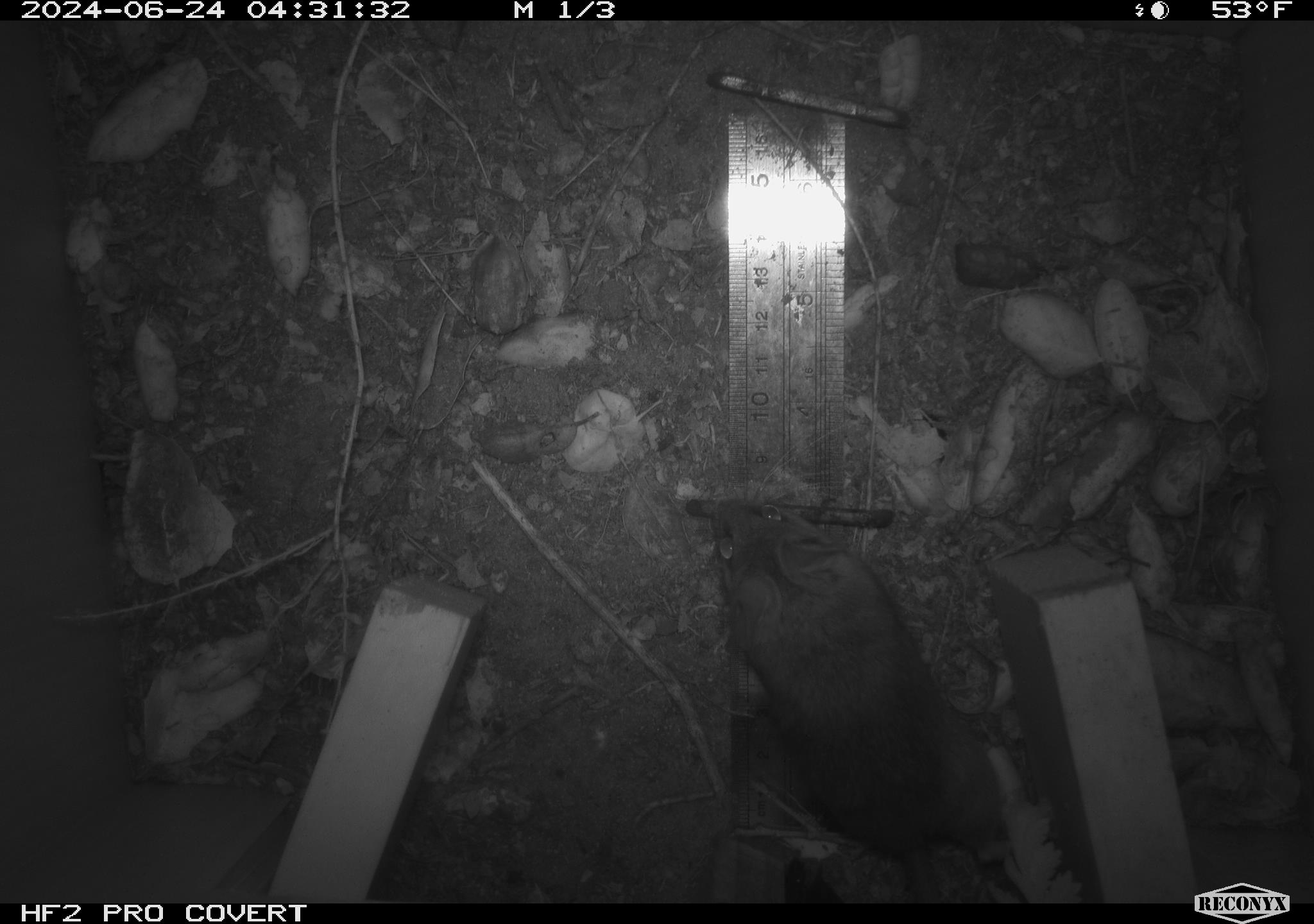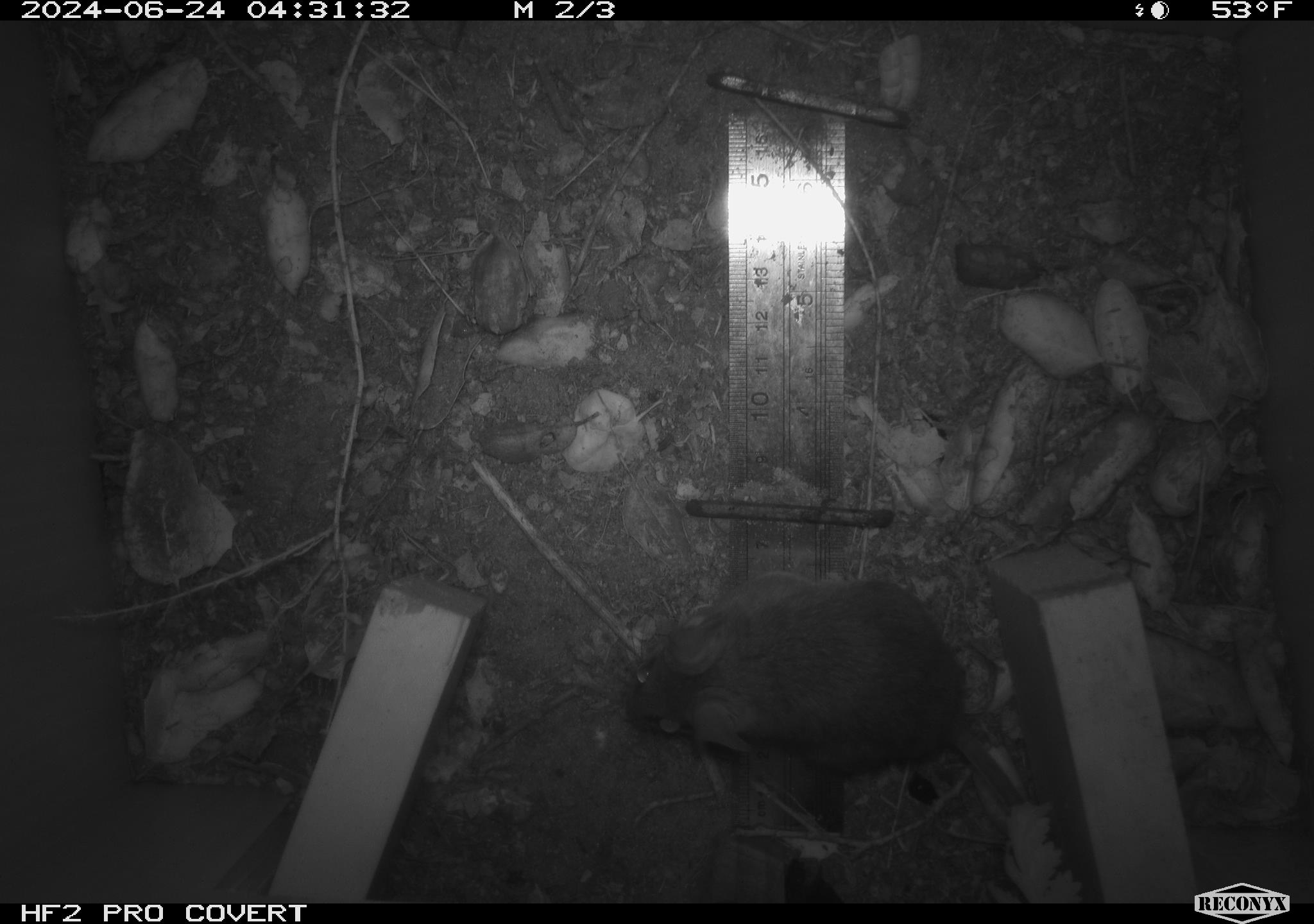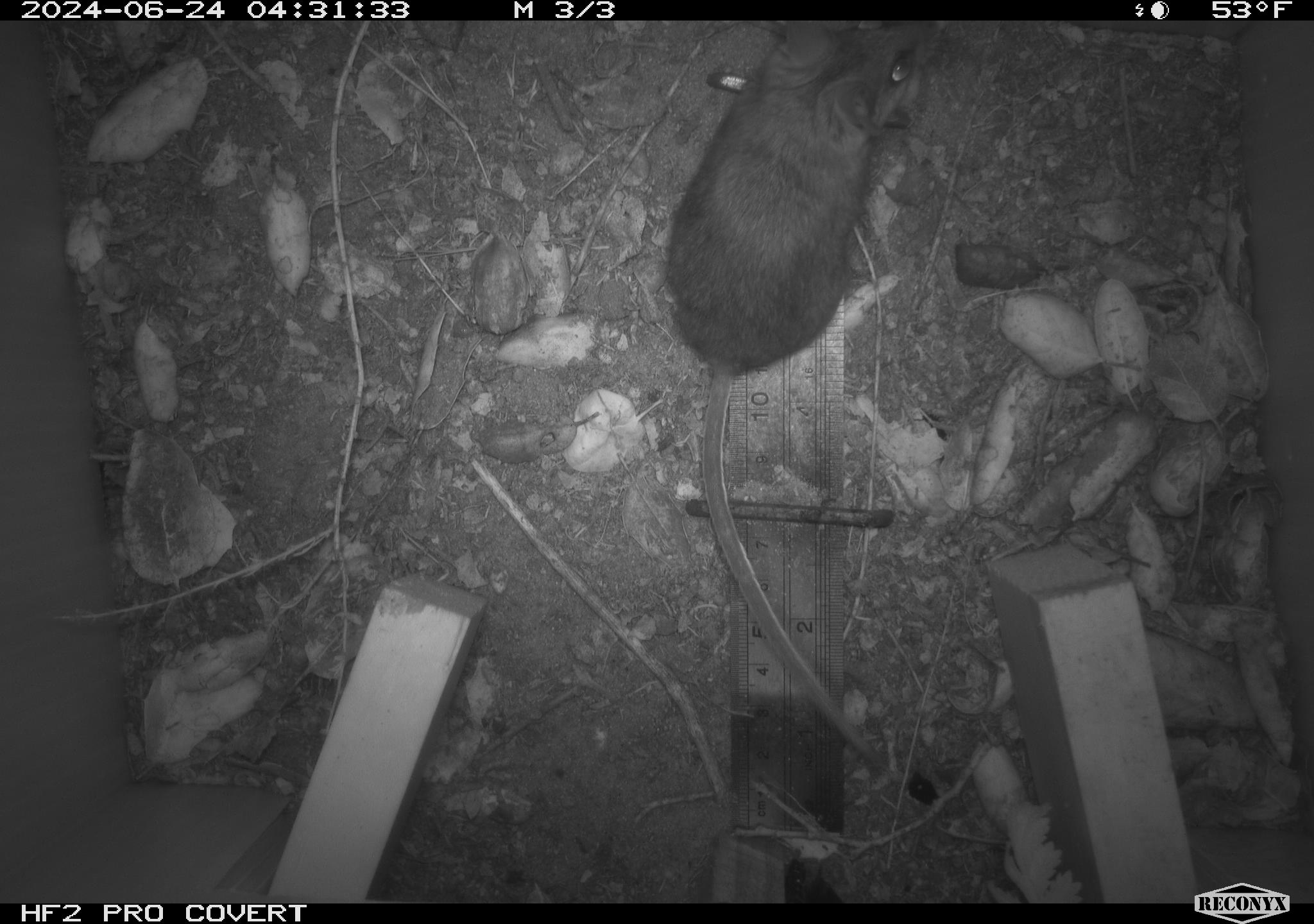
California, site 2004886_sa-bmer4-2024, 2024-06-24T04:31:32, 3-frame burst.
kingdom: Animalia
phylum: Chordata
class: Mammalia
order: Rodentia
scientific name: Rodentia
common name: mouse species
Mouse species (Rodentia).